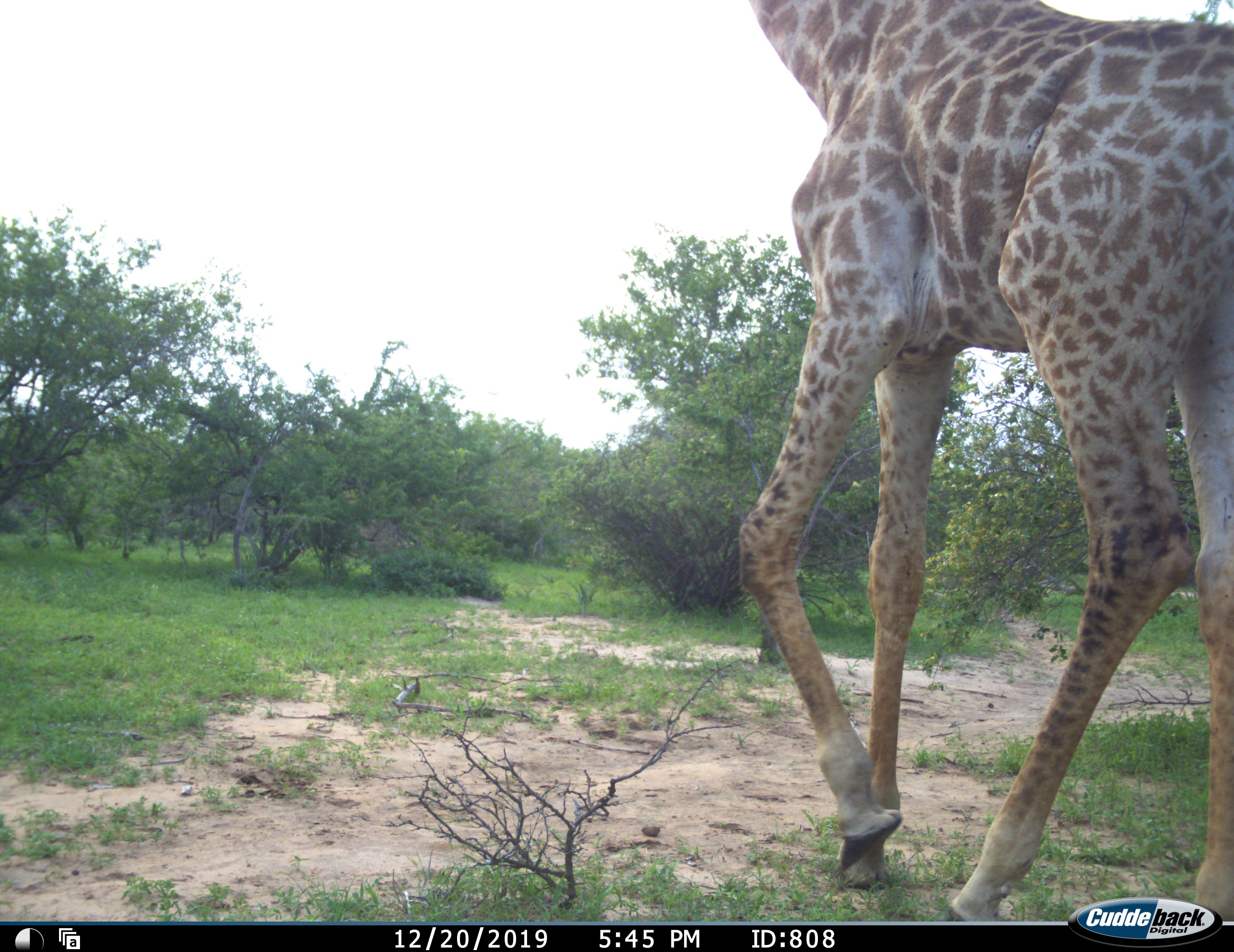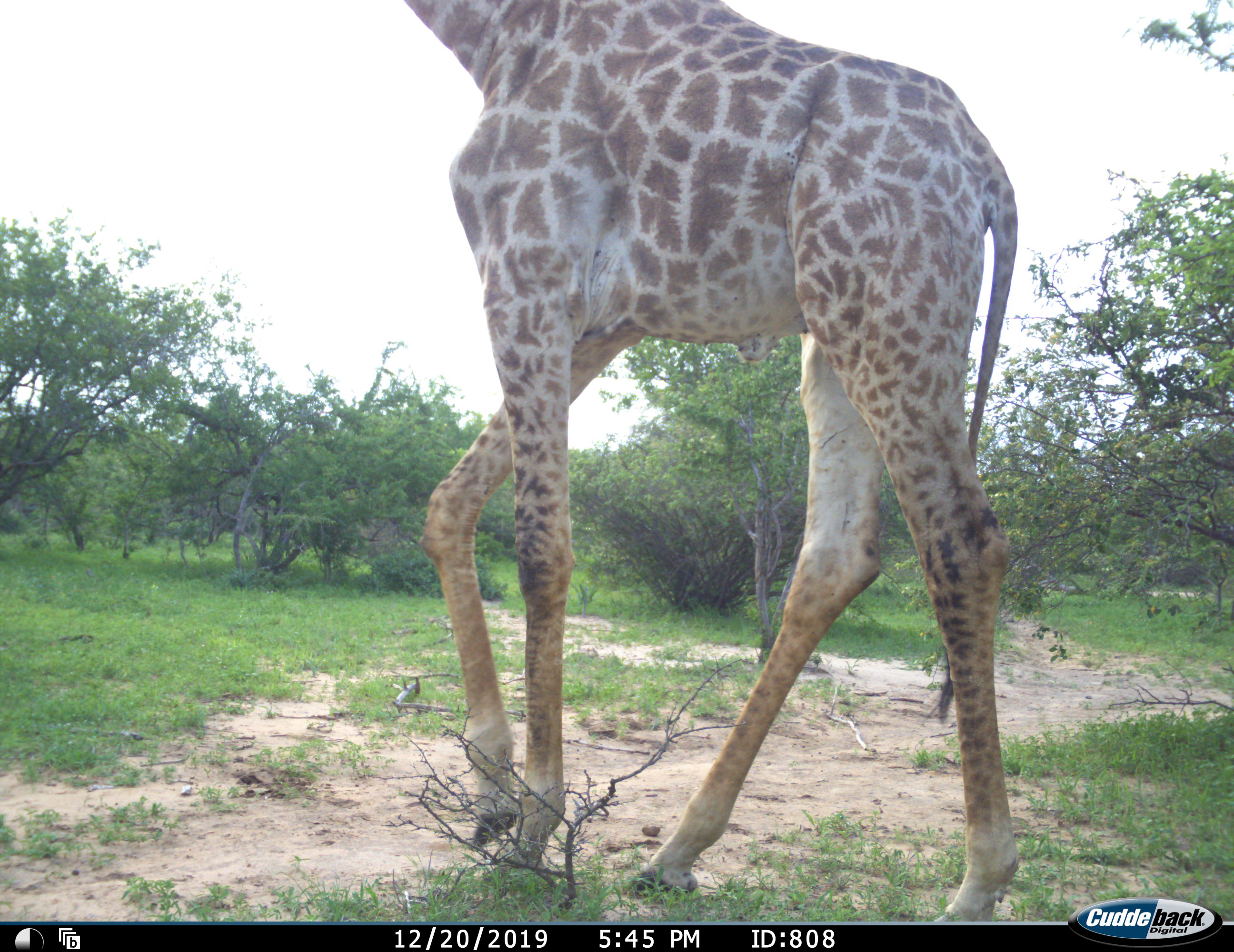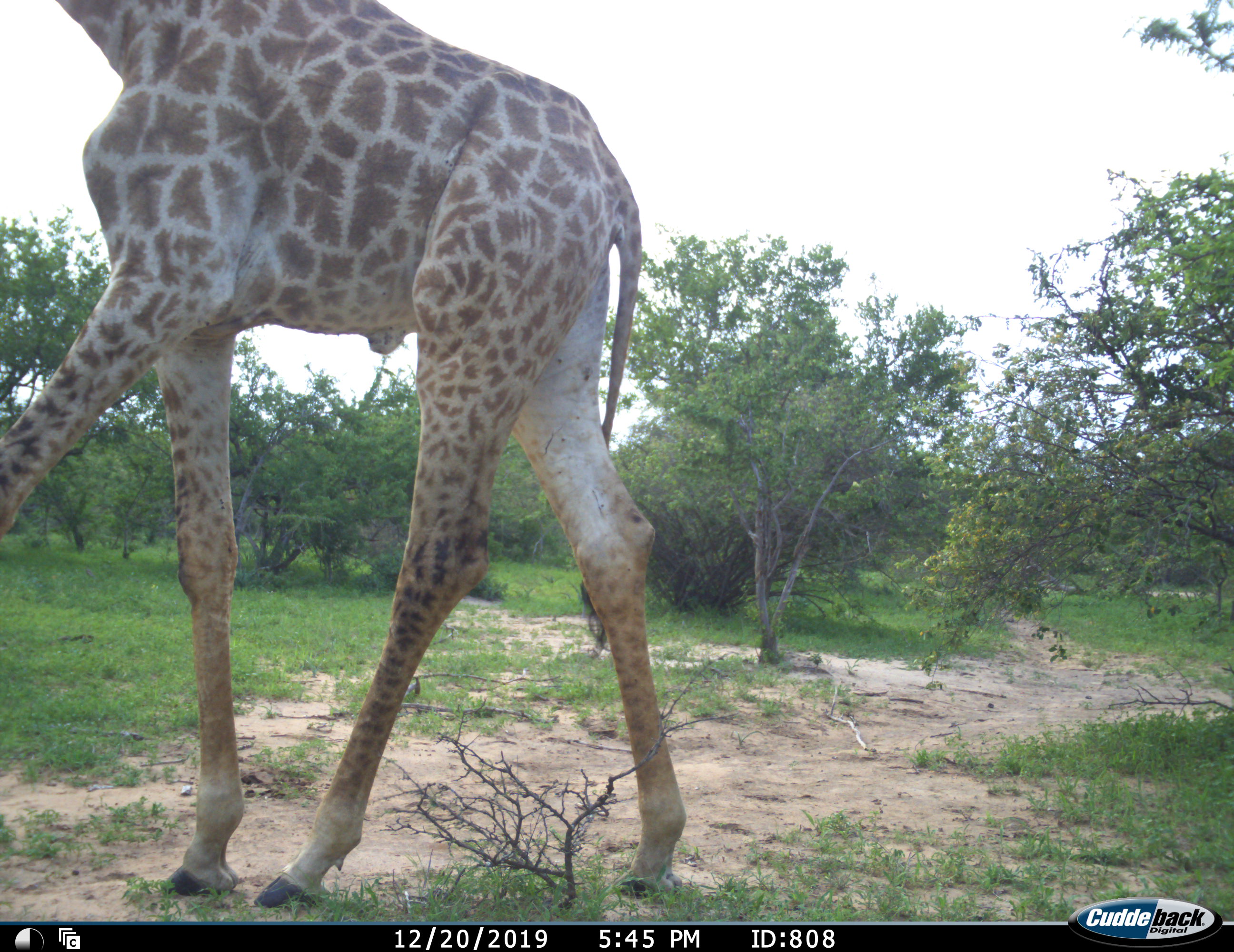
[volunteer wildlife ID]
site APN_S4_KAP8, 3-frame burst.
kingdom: Animalia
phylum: Chordata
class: Mammalia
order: Artiodactyla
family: Giraffidae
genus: Giraffa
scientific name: Giraffa camelopardalis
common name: giraffe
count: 1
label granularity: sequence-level